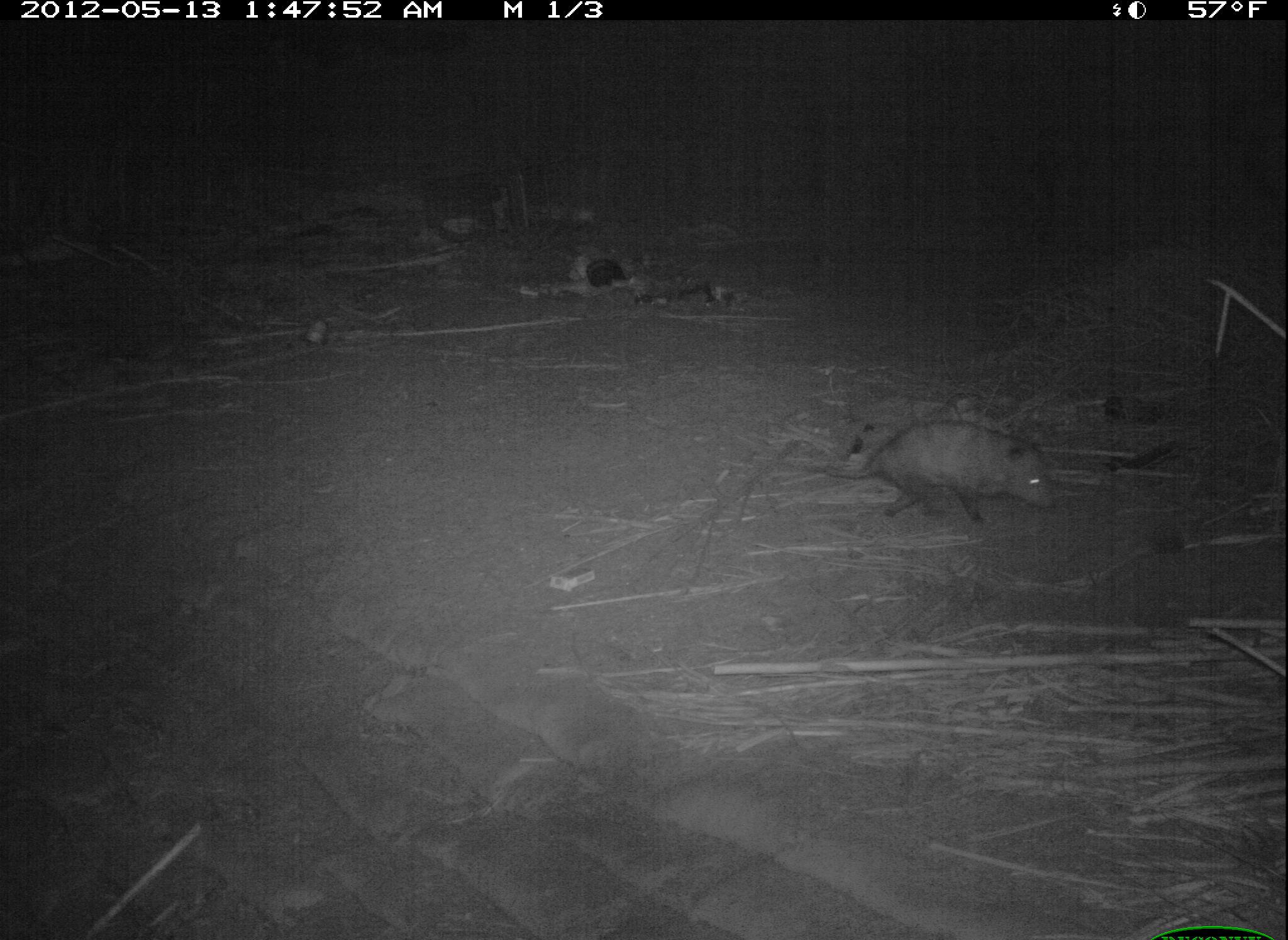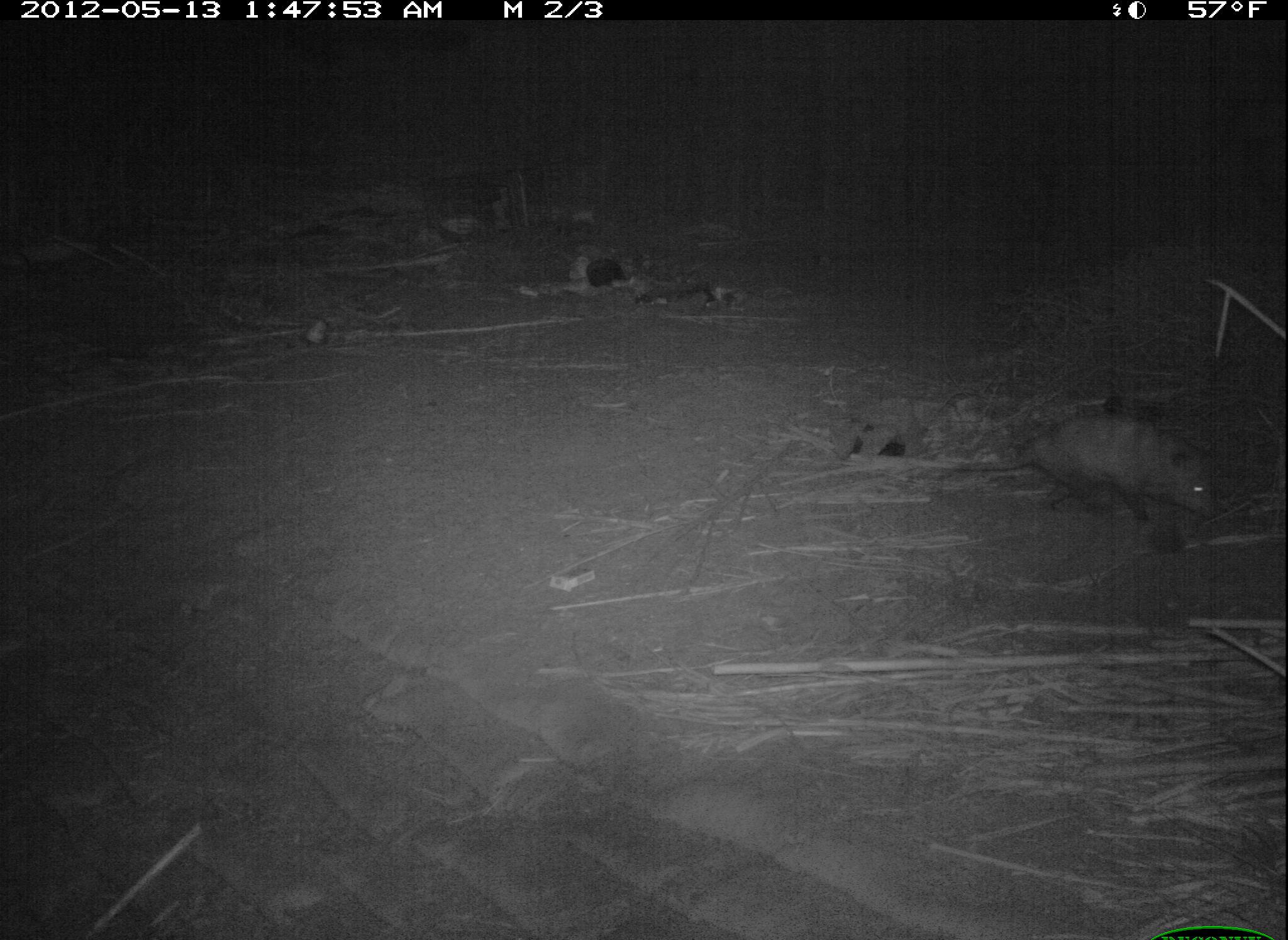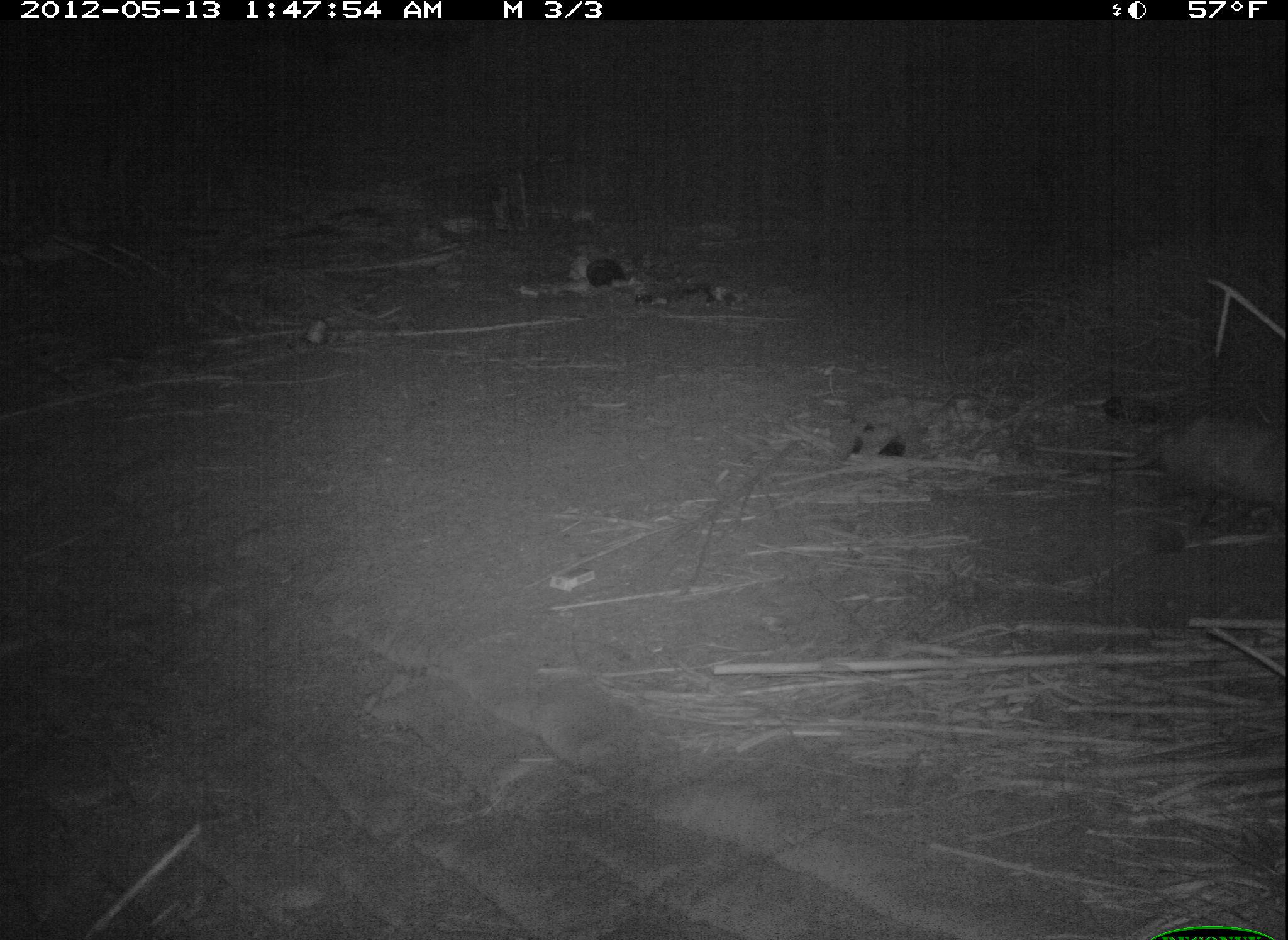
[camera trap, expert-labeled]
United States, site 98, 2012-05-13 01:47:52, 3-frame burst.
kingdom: Animalia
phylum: Chordata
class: Mammalia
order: Didelphimorphia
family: Didelphidae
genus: Didelphis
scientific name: Didelphis virginiana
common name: virginia opossum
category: opossum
Opossum (virginia opossum) (Didelphis virginiana).